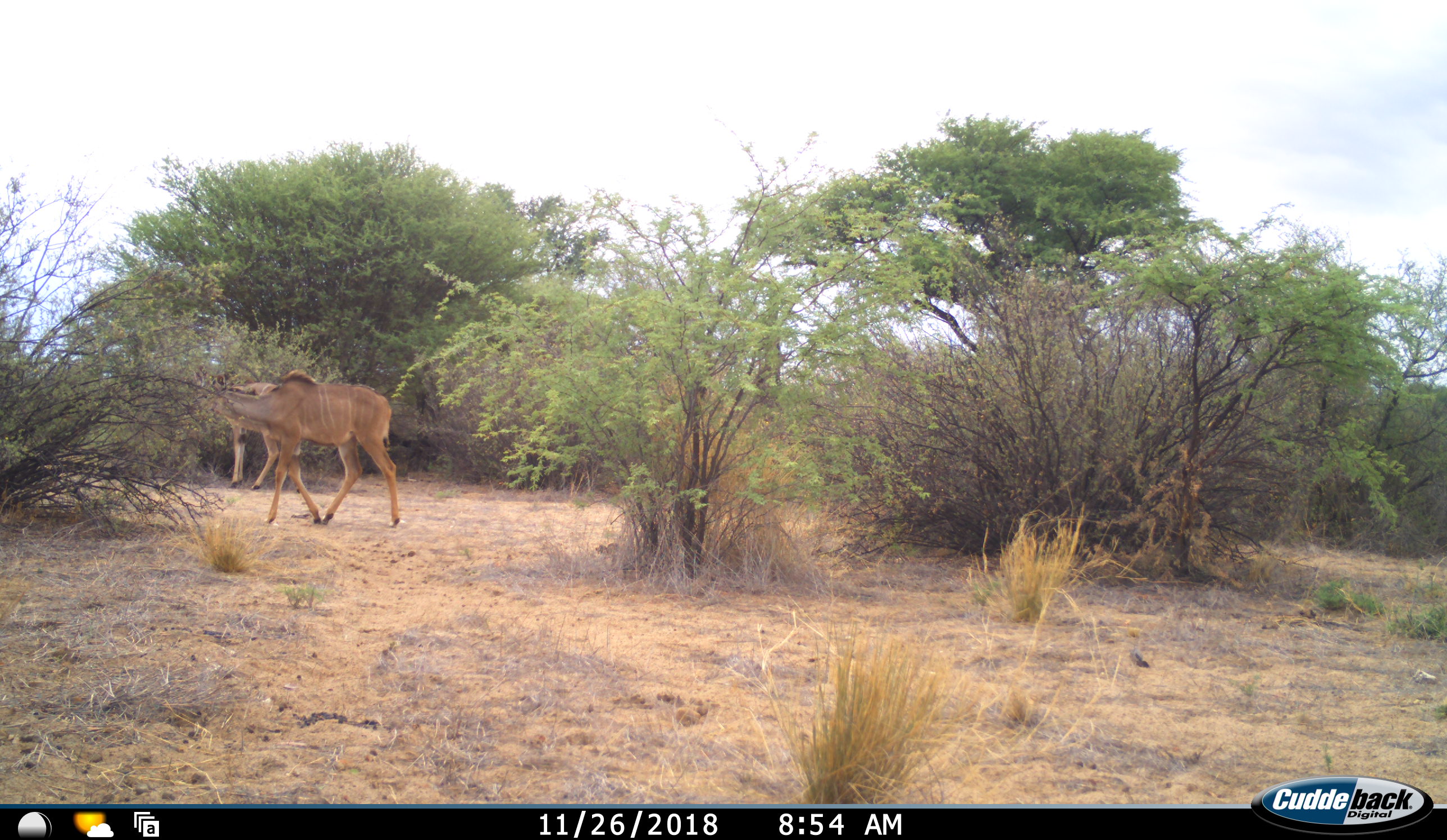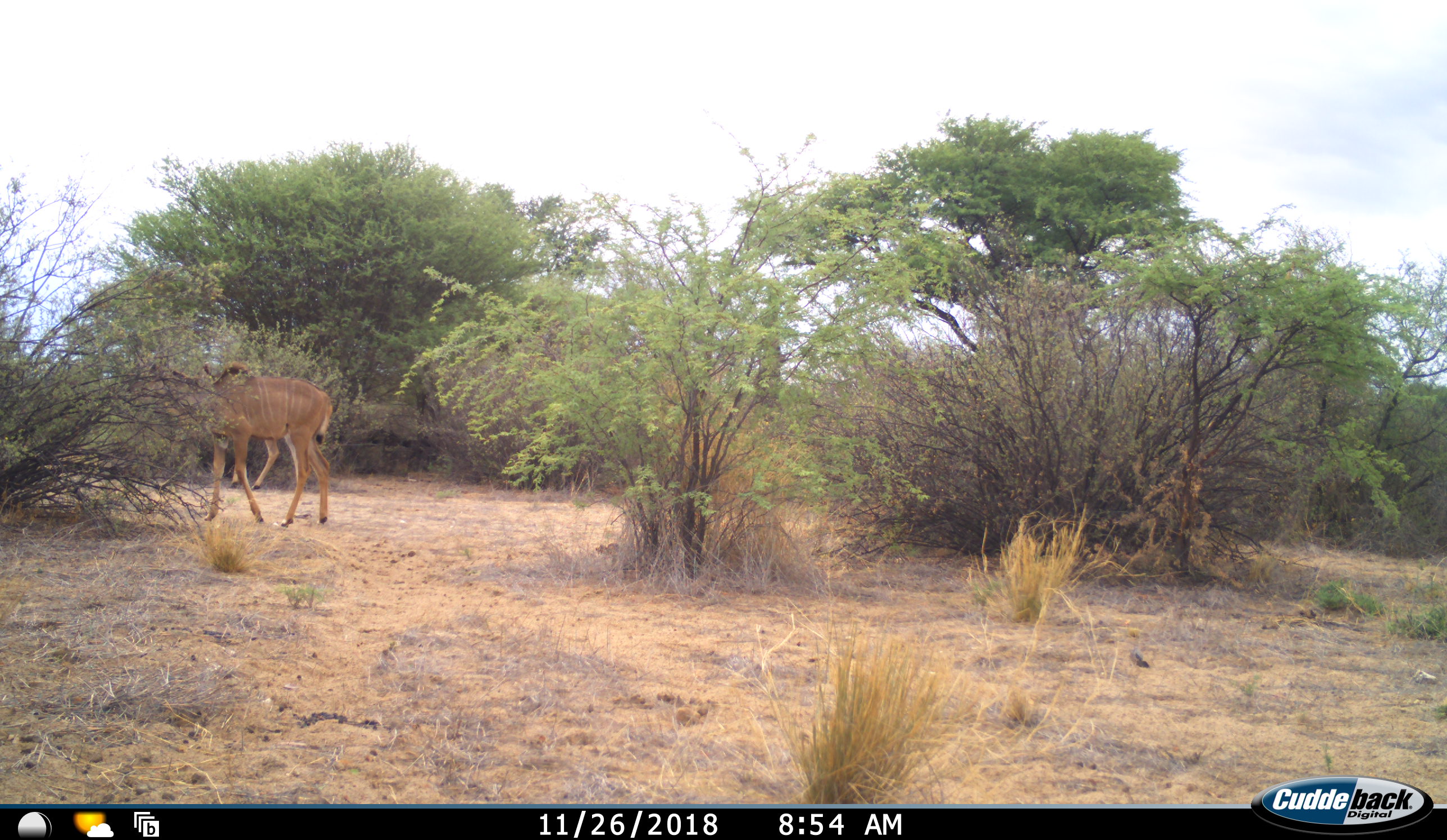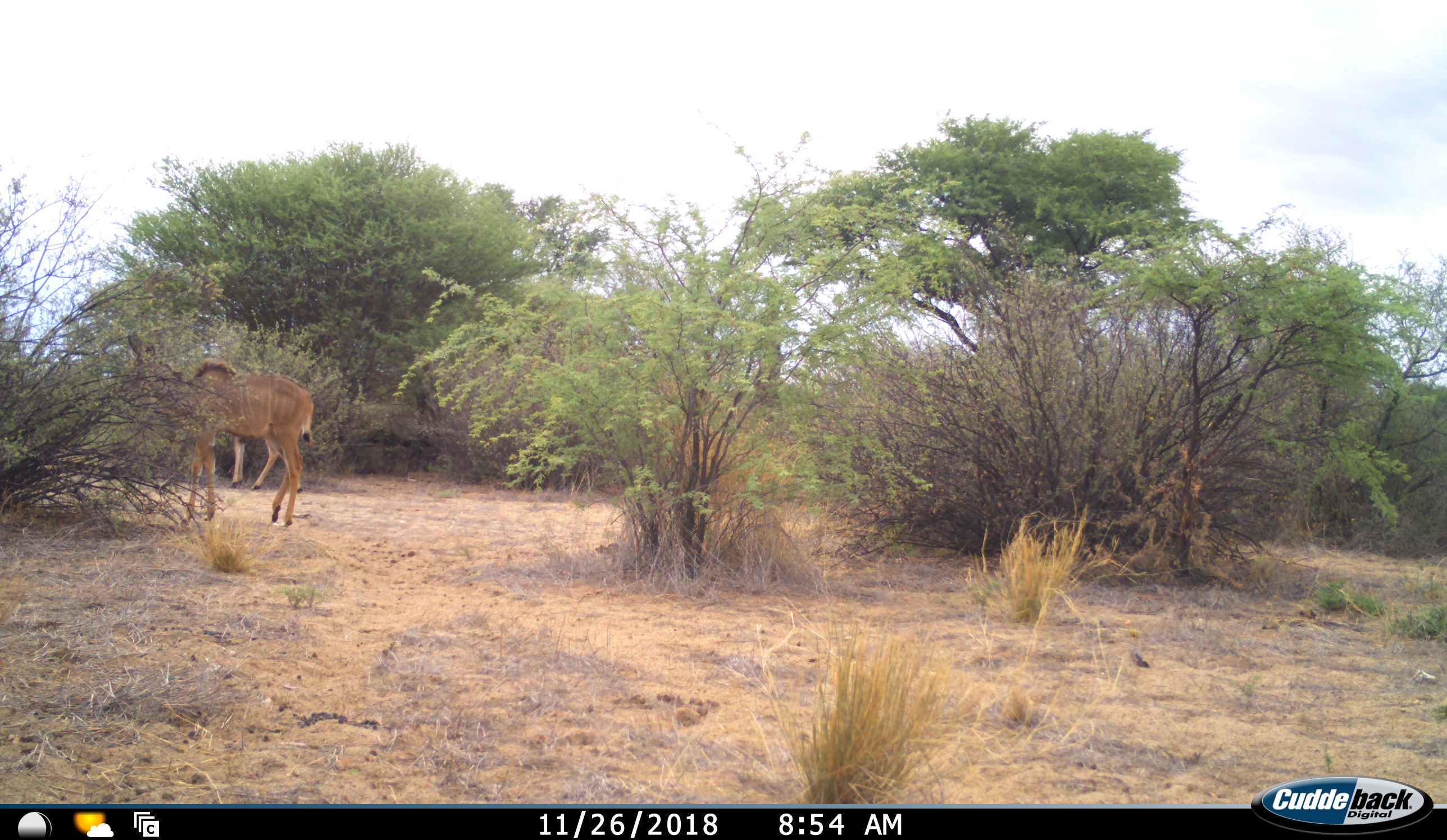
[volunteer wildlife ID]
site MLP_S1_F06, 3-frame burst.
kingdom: Animalia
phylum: Chordata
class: Mammalia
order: Artiodactyla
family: Bovidae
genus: Tragelaphus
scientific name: Tragelaphus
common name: kudu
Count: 2.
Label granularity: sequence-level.